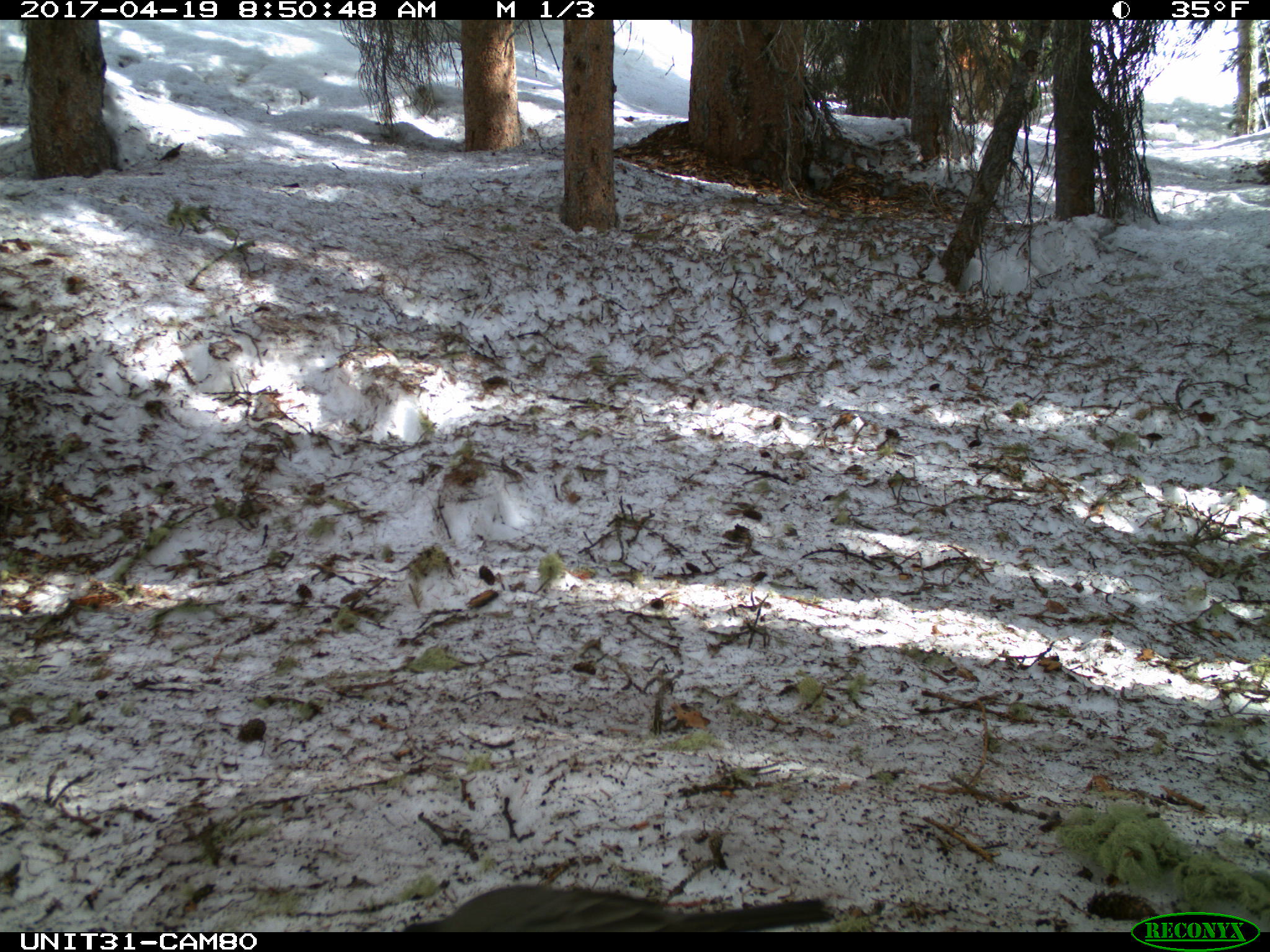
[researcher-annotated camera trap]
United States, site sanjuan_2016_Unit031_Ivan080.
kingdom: Animalia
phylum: Chordata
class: Aves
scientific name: Aves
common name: birds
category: unidentified bird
Unidentified bird (birds) (Aves).